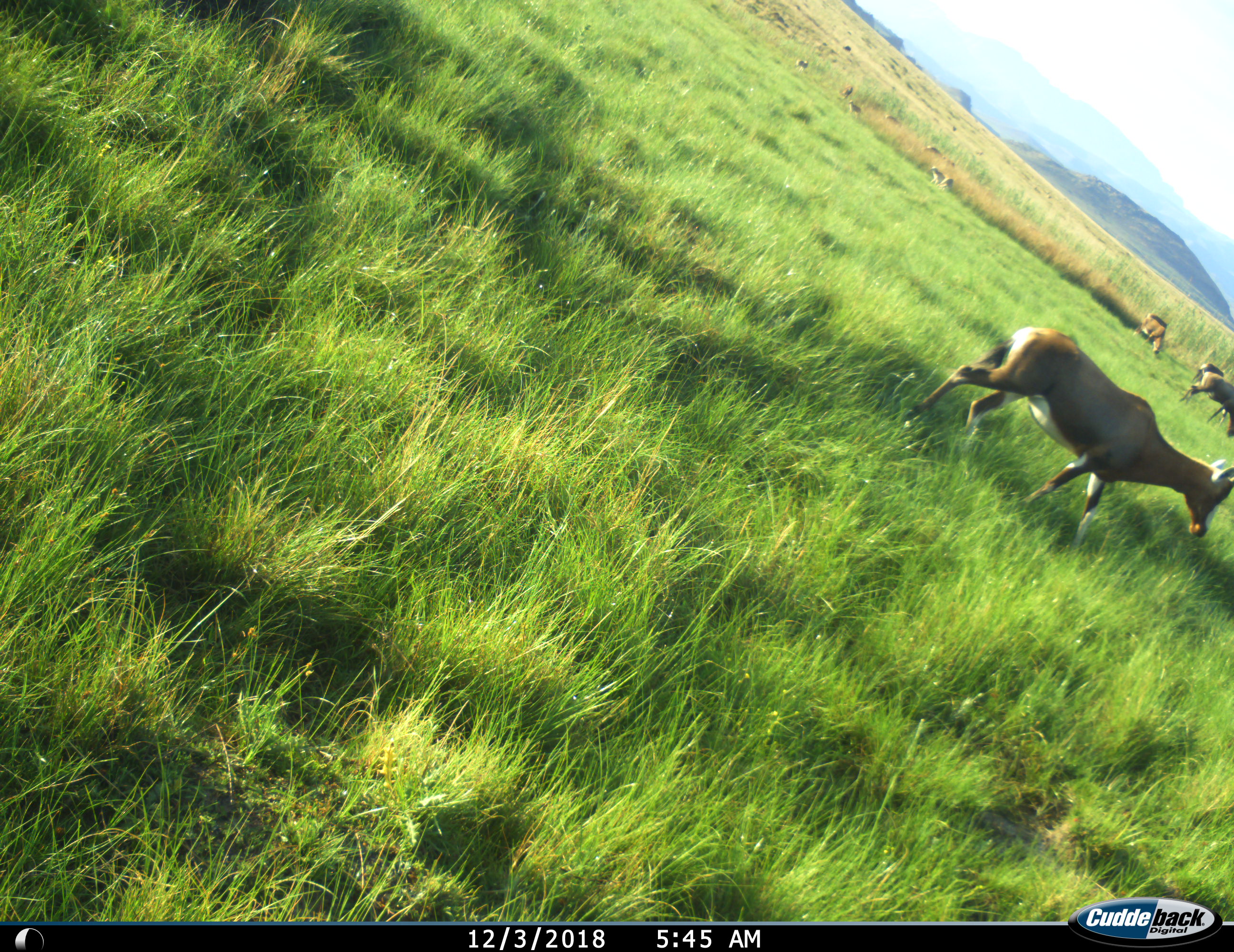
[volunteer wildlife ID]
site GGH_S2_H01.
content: unidentified animal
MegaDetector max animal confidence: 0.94